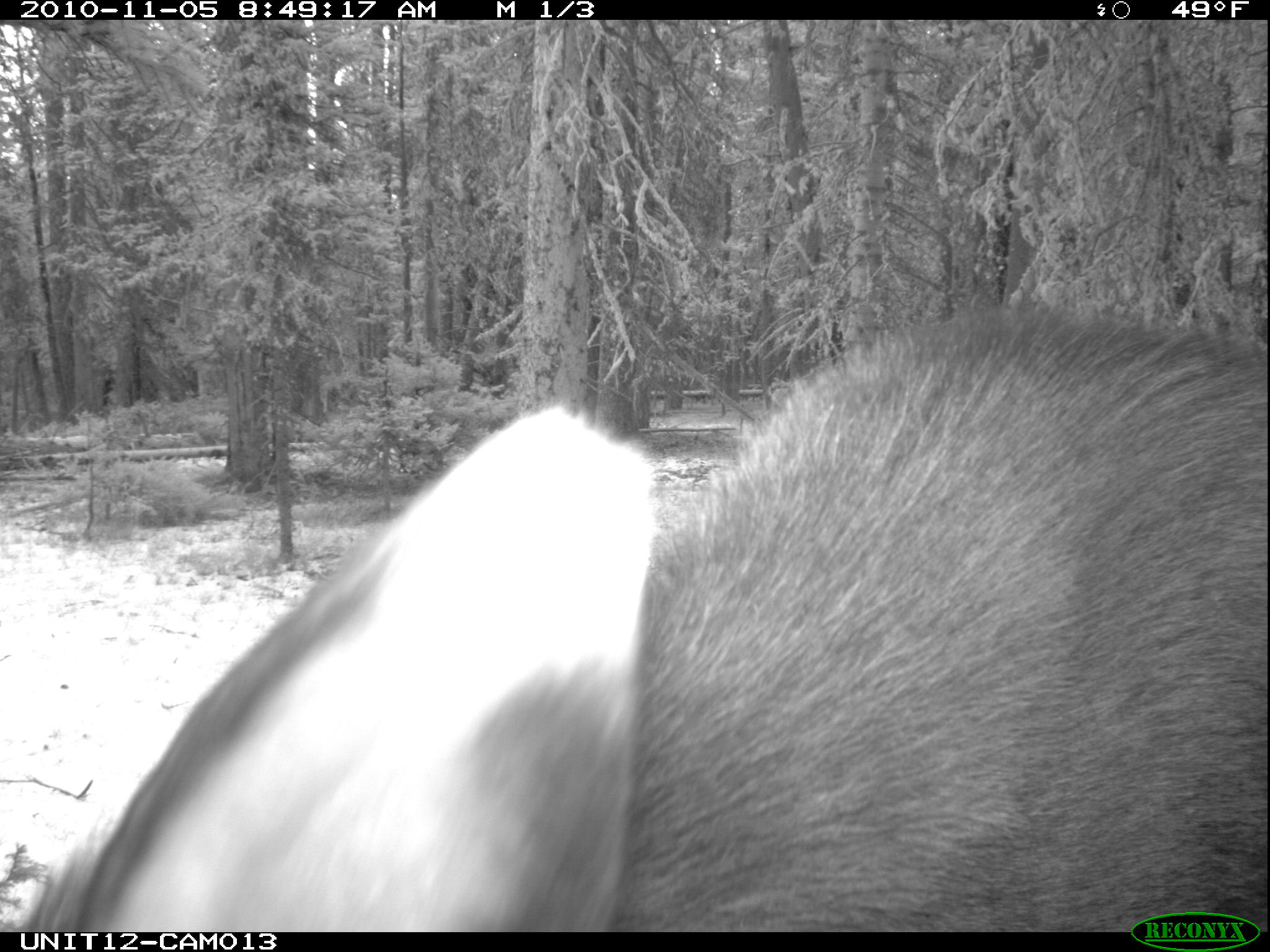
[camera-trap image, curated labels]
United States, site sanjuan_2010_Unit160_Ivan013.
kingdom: Animalia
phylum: Chordata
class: Mammalia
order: Artiodactyla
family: Cervidae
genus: Alces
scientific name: Alces alces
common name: moose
Alces alces (moose).